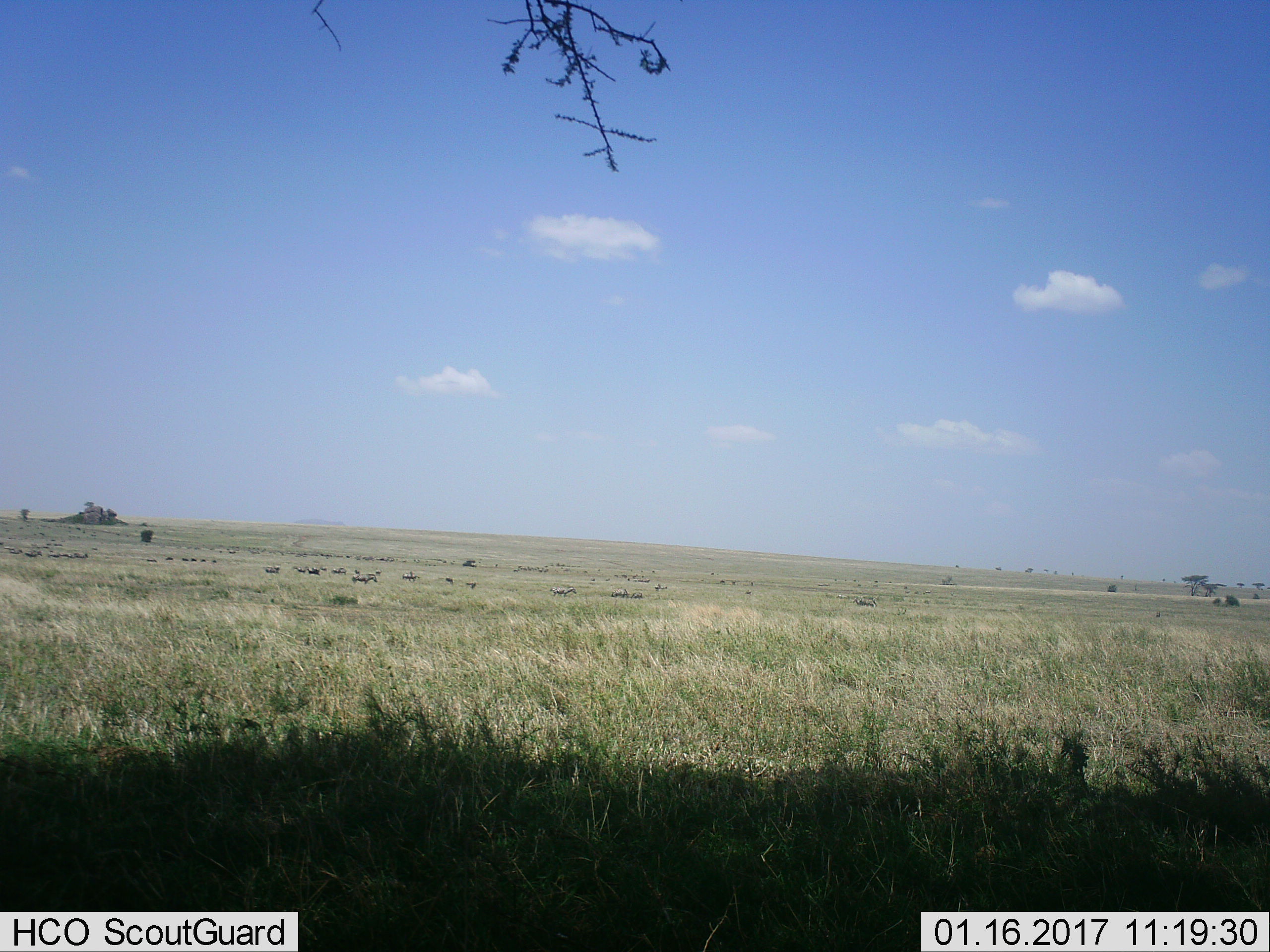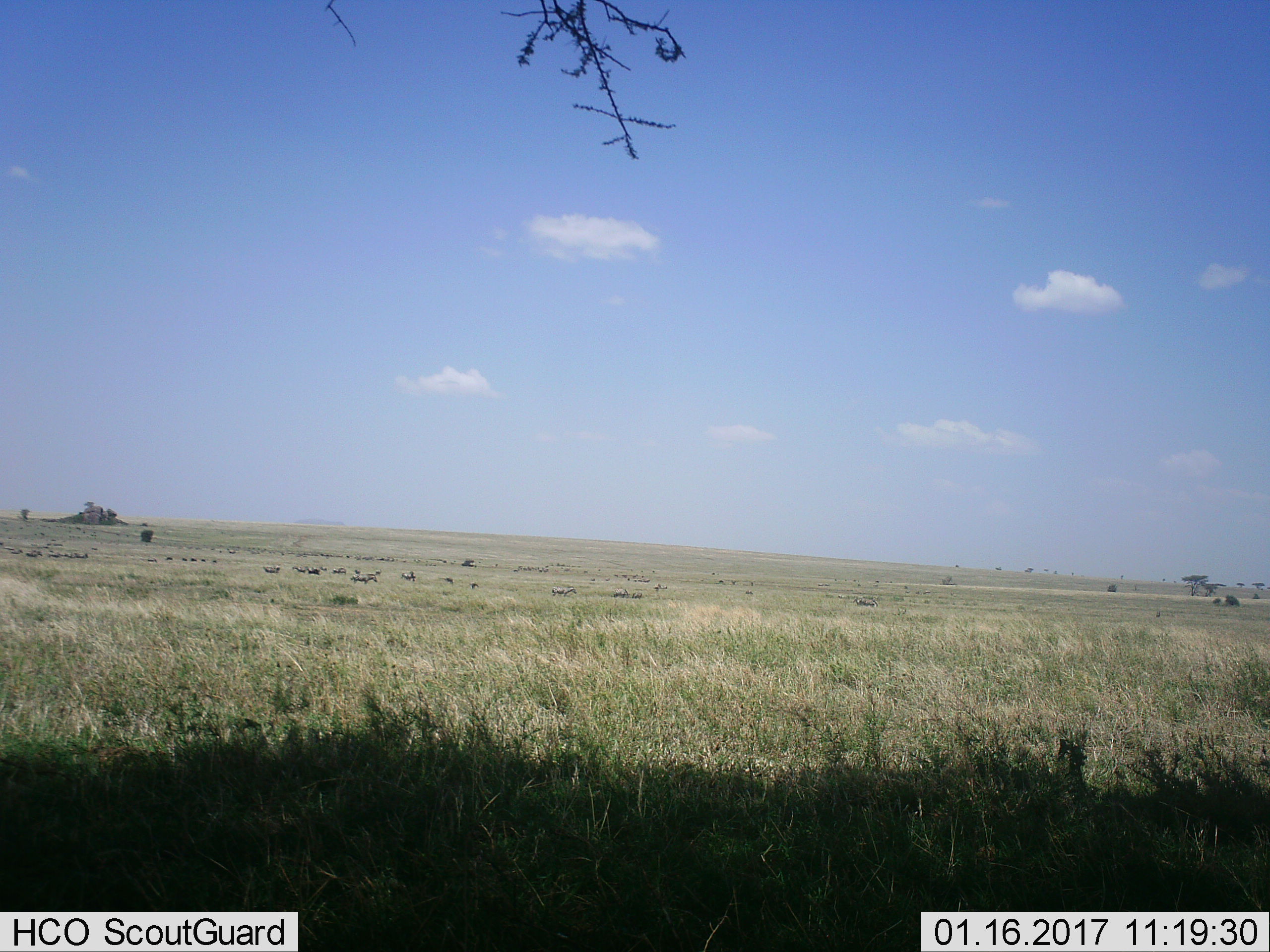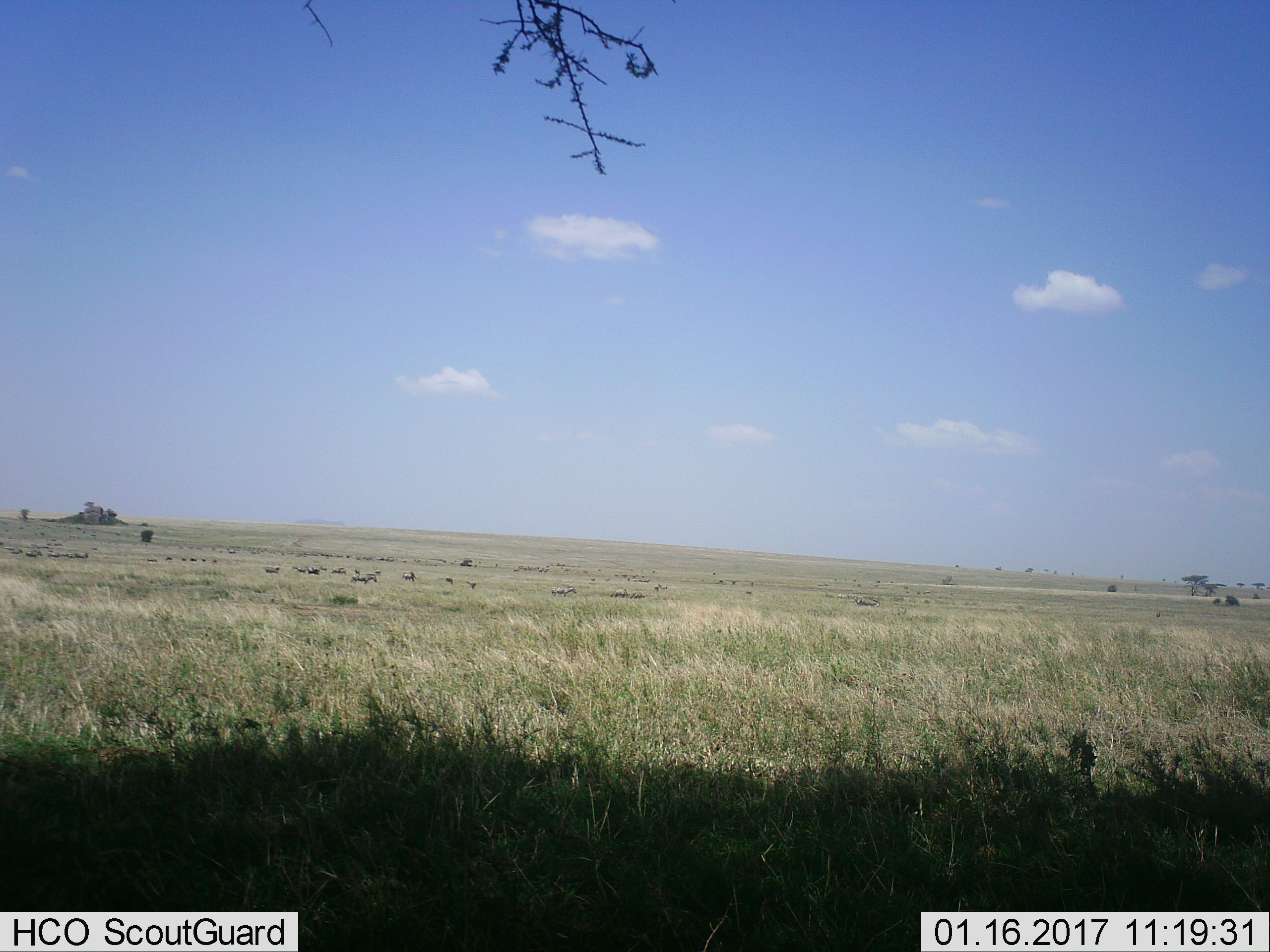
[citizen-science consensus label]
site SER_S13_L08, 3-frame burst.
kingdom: Animalia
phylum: Chordata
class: Mammalia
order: Artiodactyla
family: Bovidae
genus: Connochaetes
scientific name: Connochaetes taurinus taurinus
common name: blue wildebeest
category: wildebeestblue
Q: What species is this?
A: Wildebeestblue (blue wildebeest) (Connochaetes taurinus taurinus).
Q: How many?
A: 11-50.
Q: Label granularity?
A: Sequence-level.